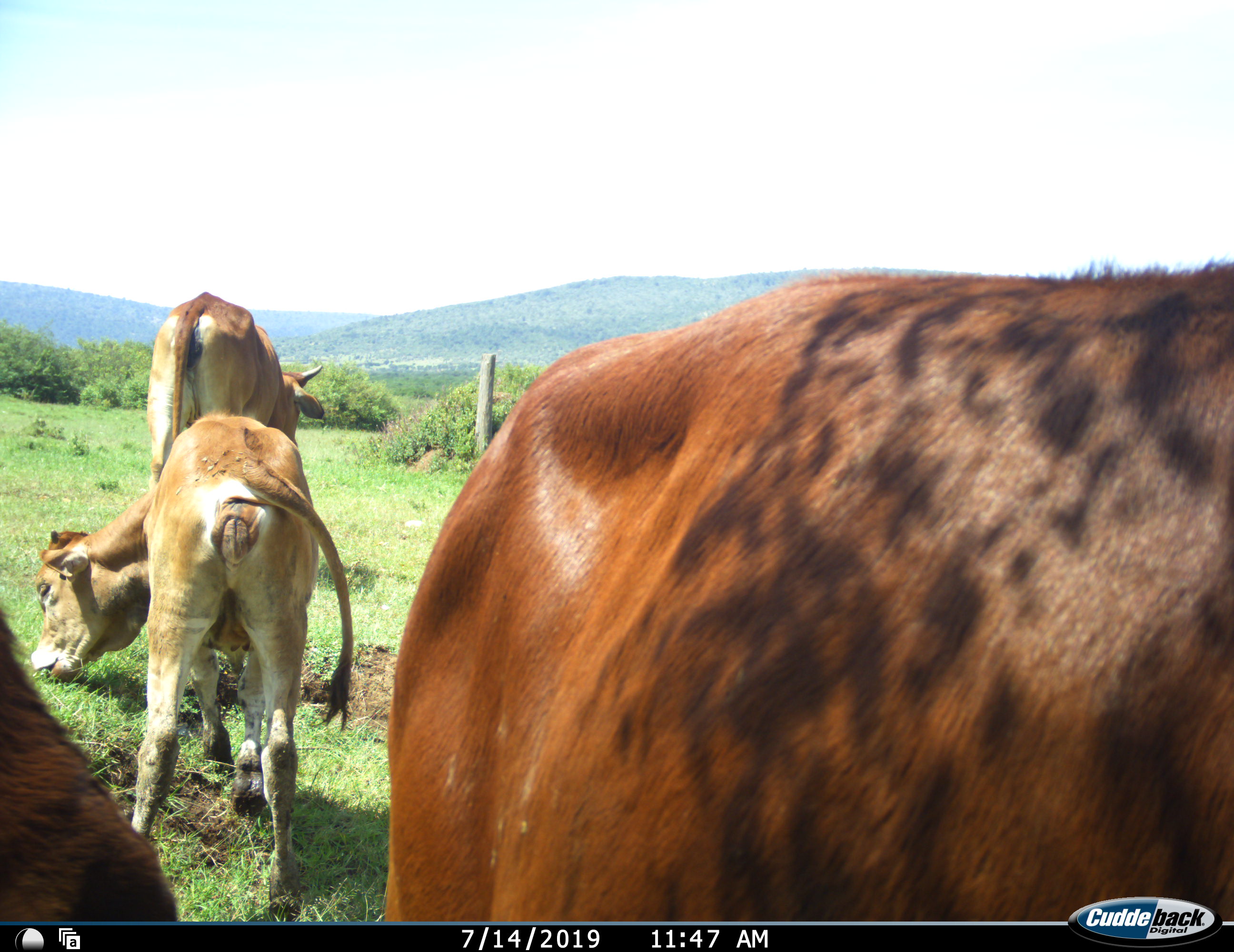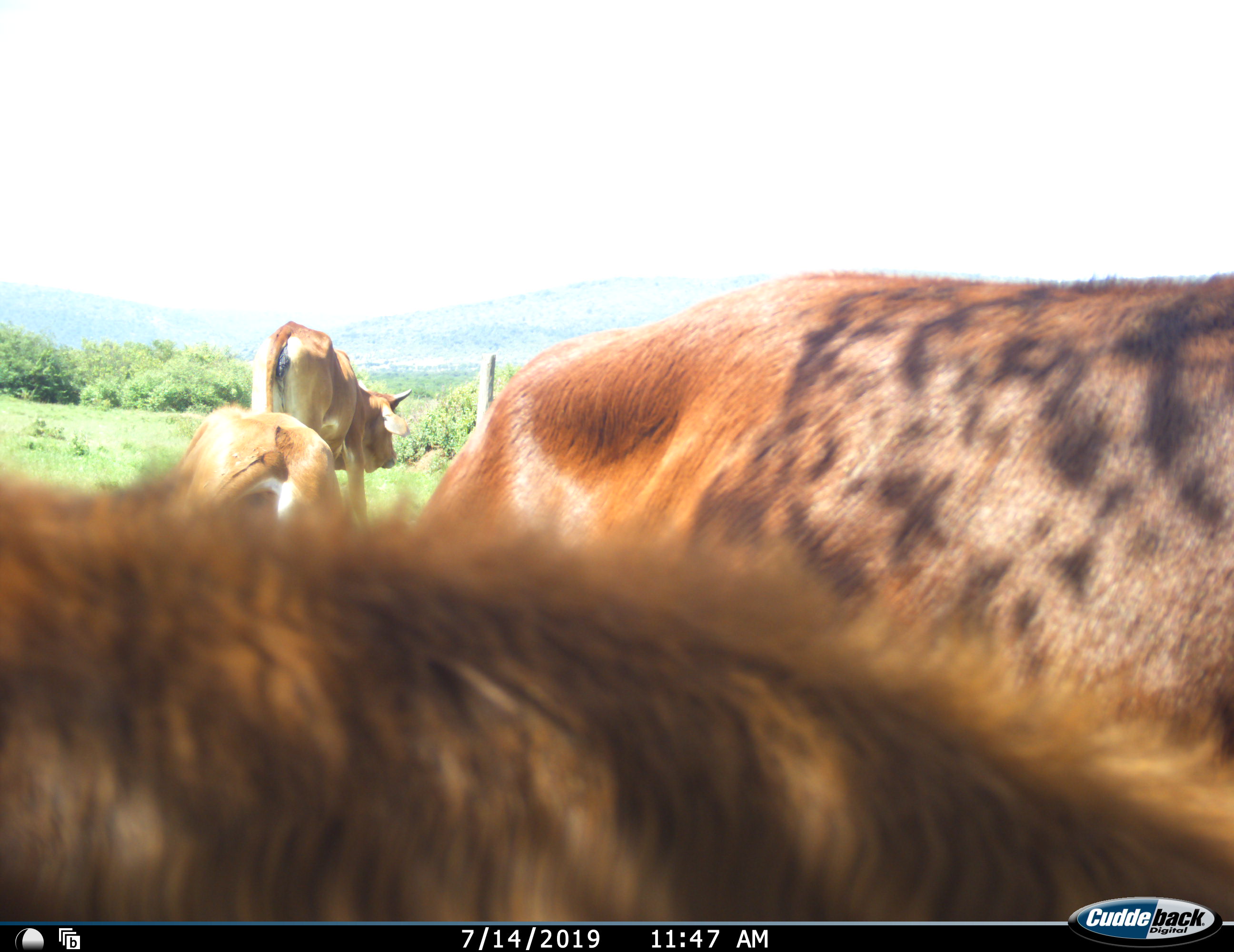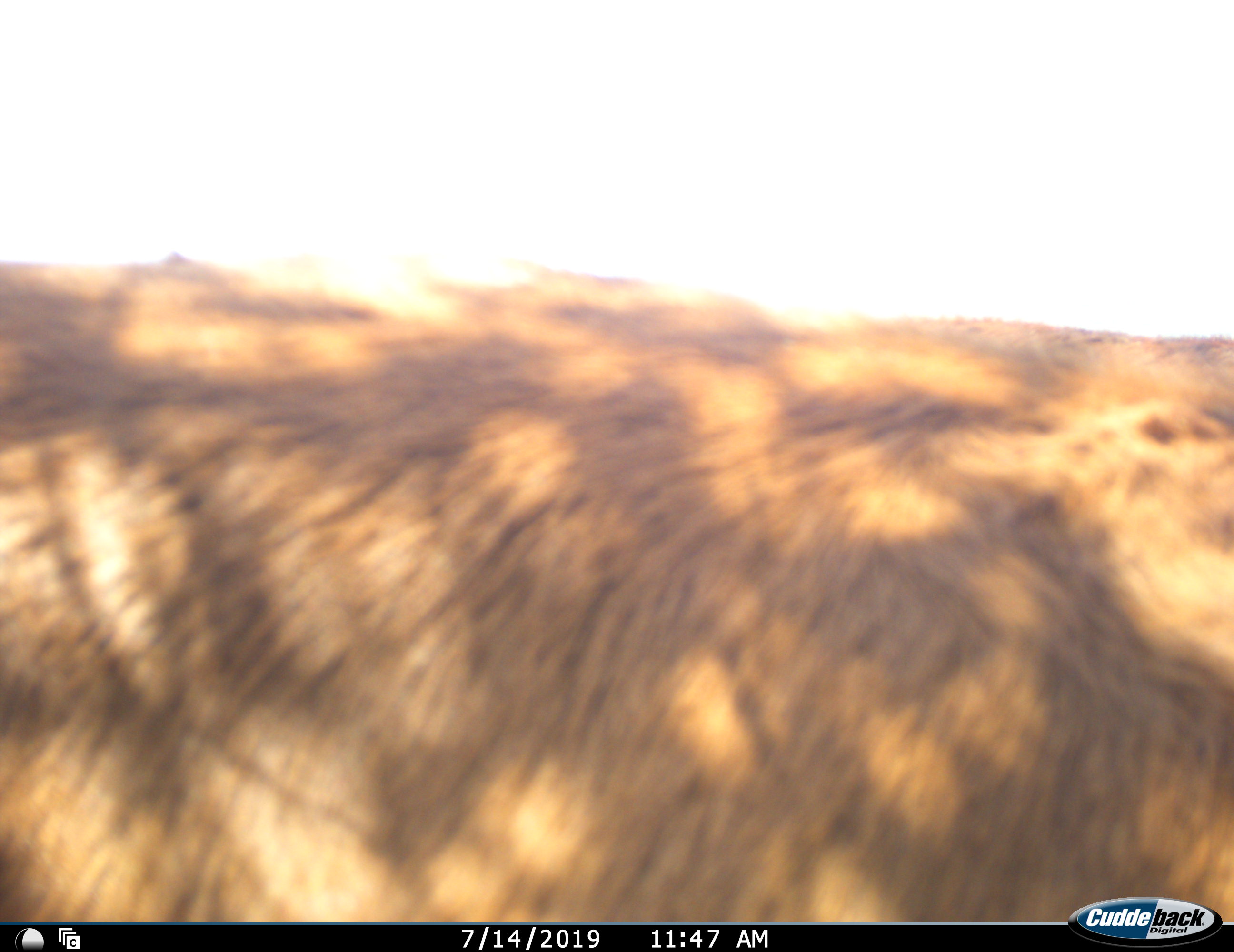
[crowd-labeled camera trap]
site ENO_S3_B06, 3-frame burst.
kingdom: Animalia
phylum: Chordata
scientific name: Vertebrata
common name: domestic animal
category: domesticanimal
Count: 4.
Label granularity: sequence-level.